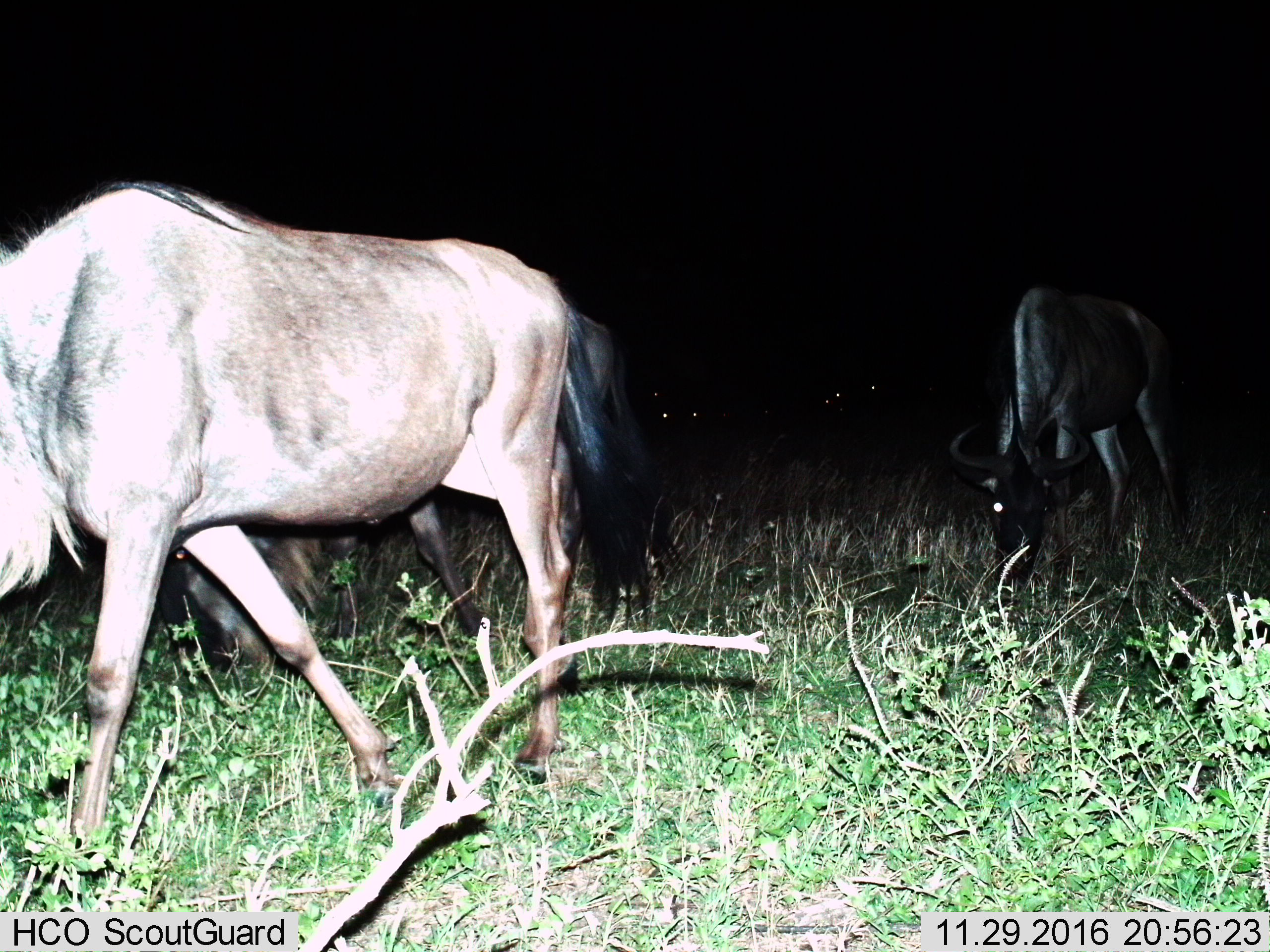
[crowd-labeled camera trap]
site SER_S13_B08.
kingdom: Animalia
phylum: Chordata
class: Mammalia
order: Artiodactyla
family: Bovidae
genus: Connochaetes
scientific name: Connochaetes taurinus taurinus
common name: blue wildebeest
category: wildebeestblue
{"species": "wildebeestblue (blue wildebeest) (Connochaetes taurinus taurinus)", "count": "2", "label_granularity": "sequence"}